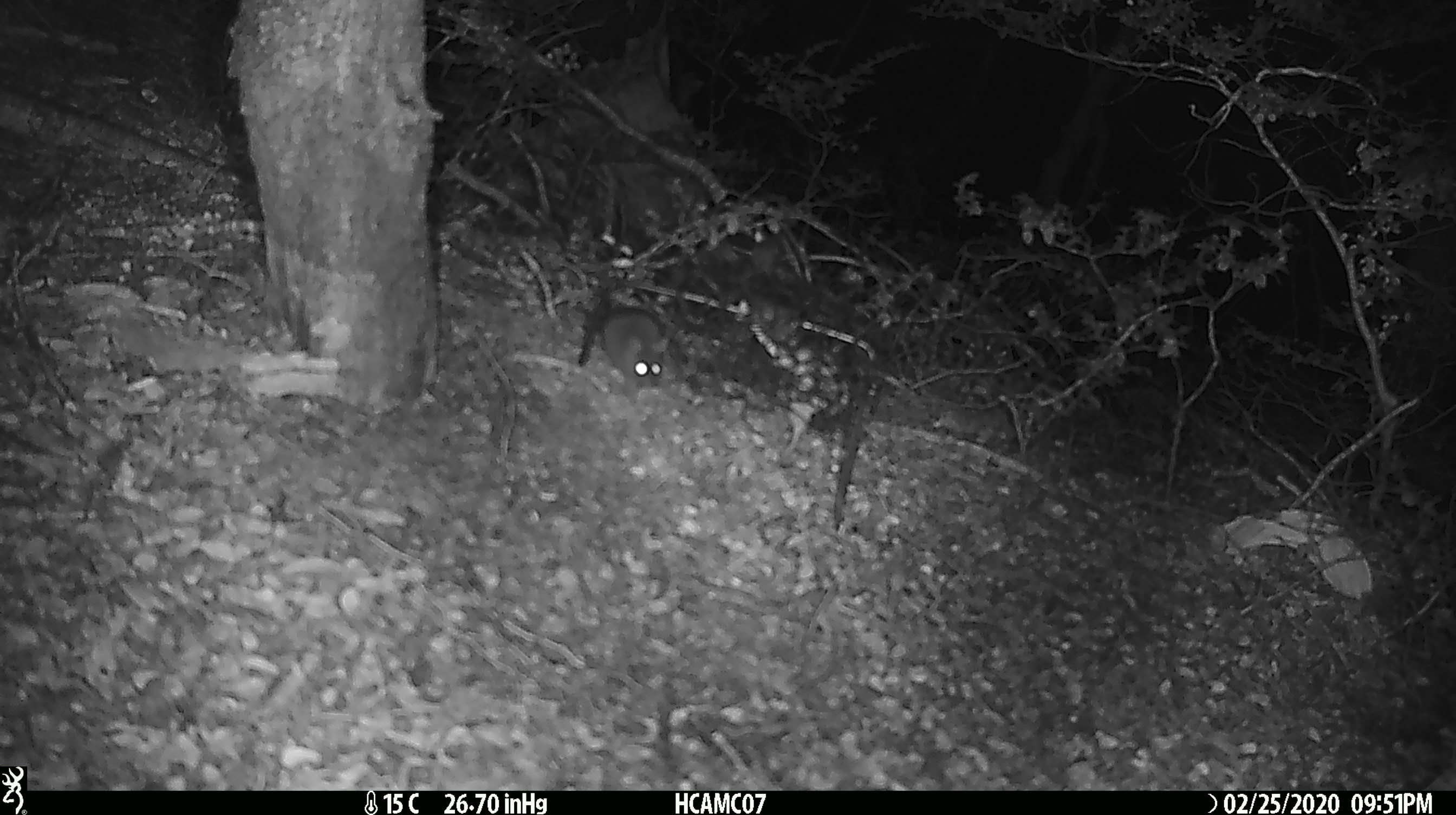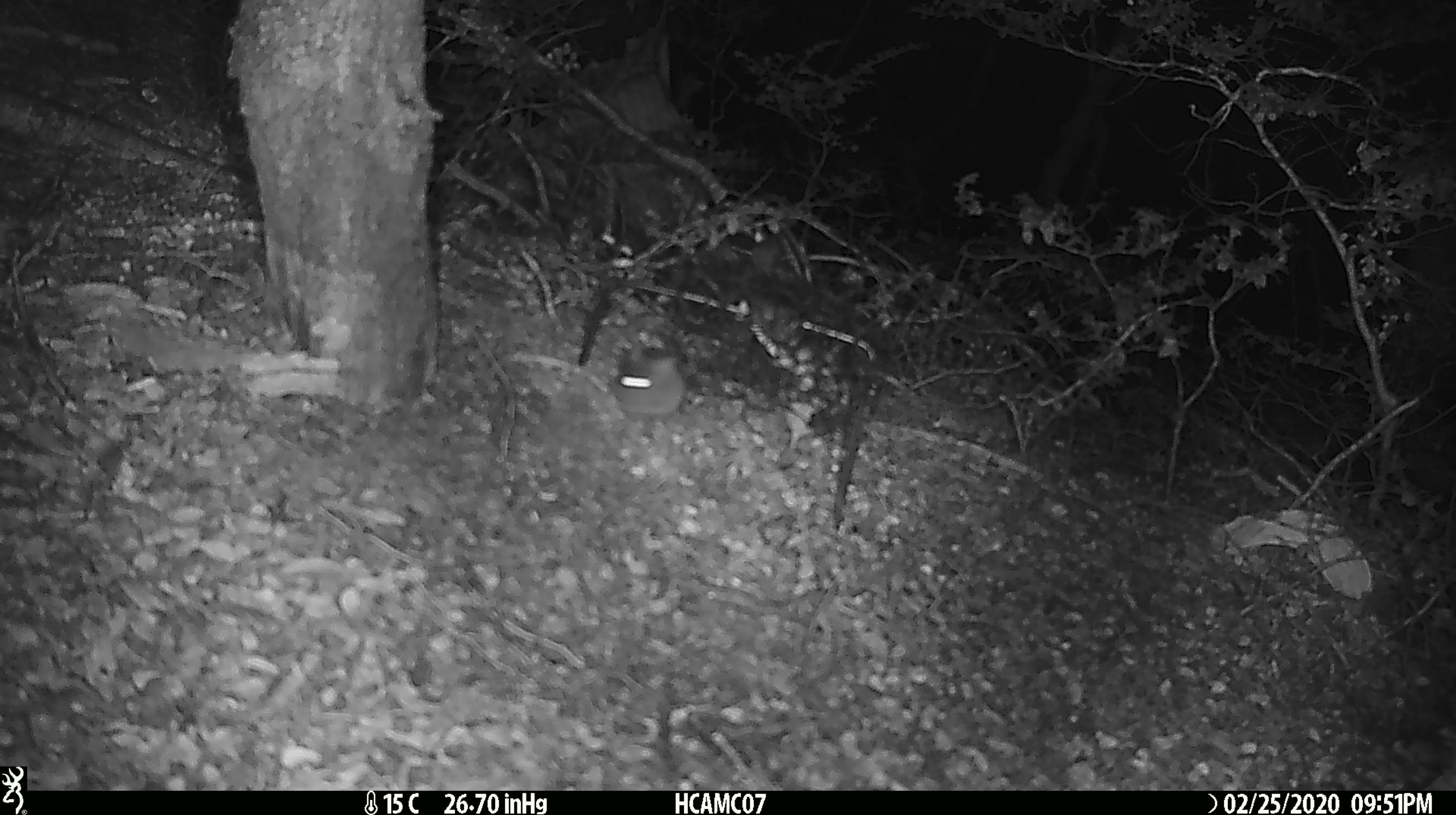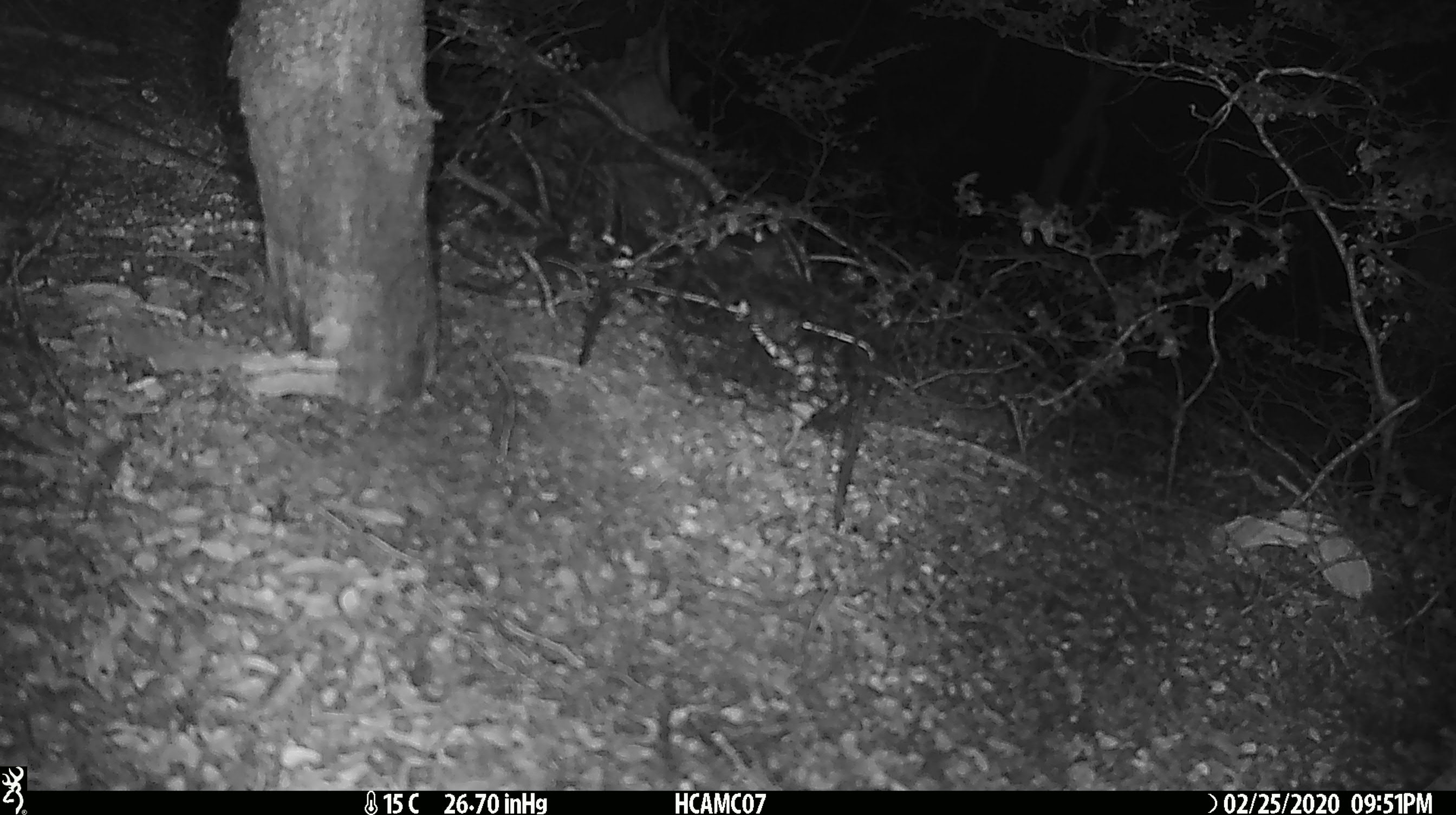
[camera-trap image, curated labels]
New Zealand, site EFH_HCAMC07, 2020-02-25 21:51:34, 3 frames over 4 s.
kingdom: Animalia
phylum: Chordata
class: Mammalia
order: Rodentia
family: Muridae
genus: Mus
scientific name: Mus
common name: mouse